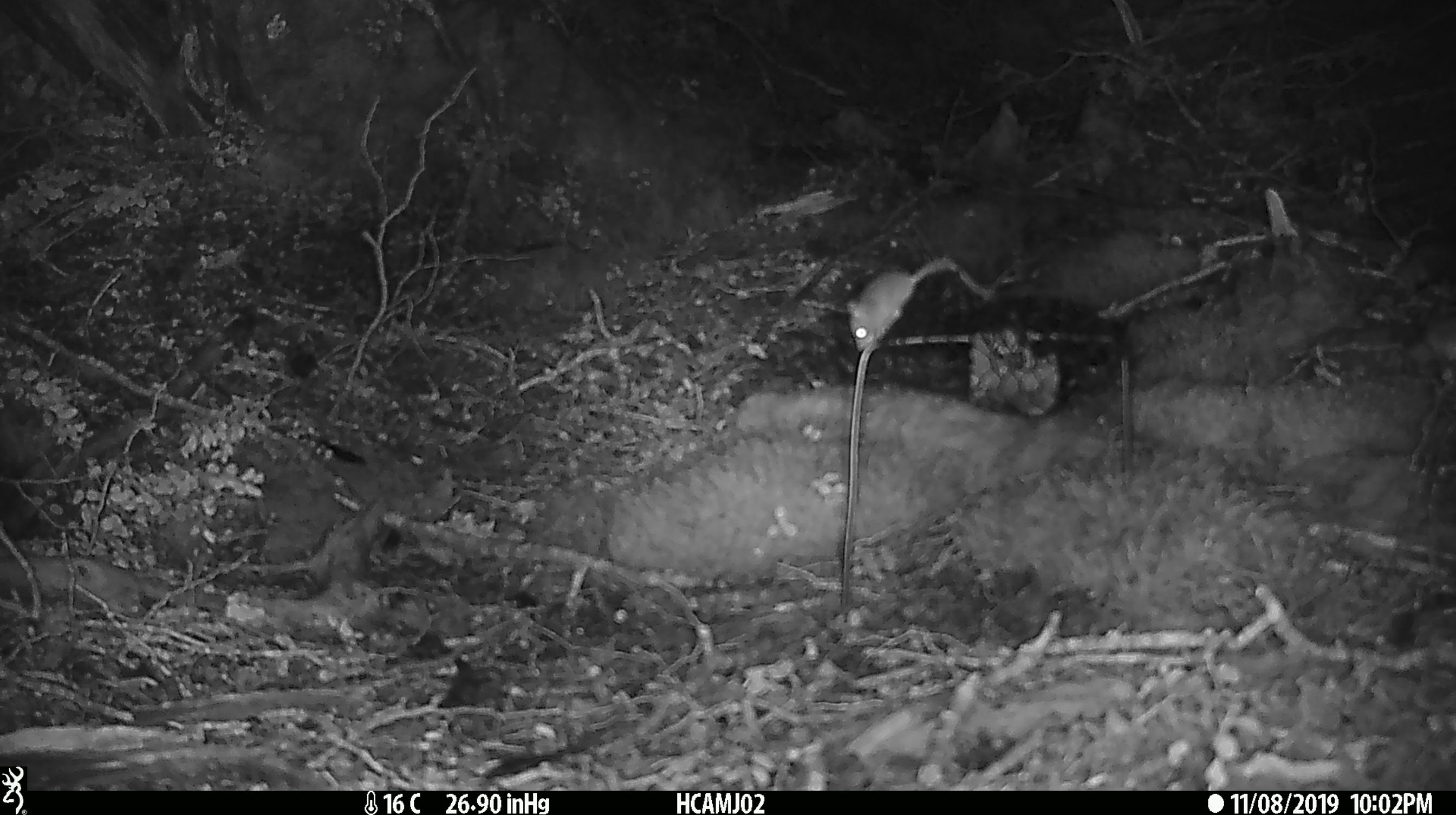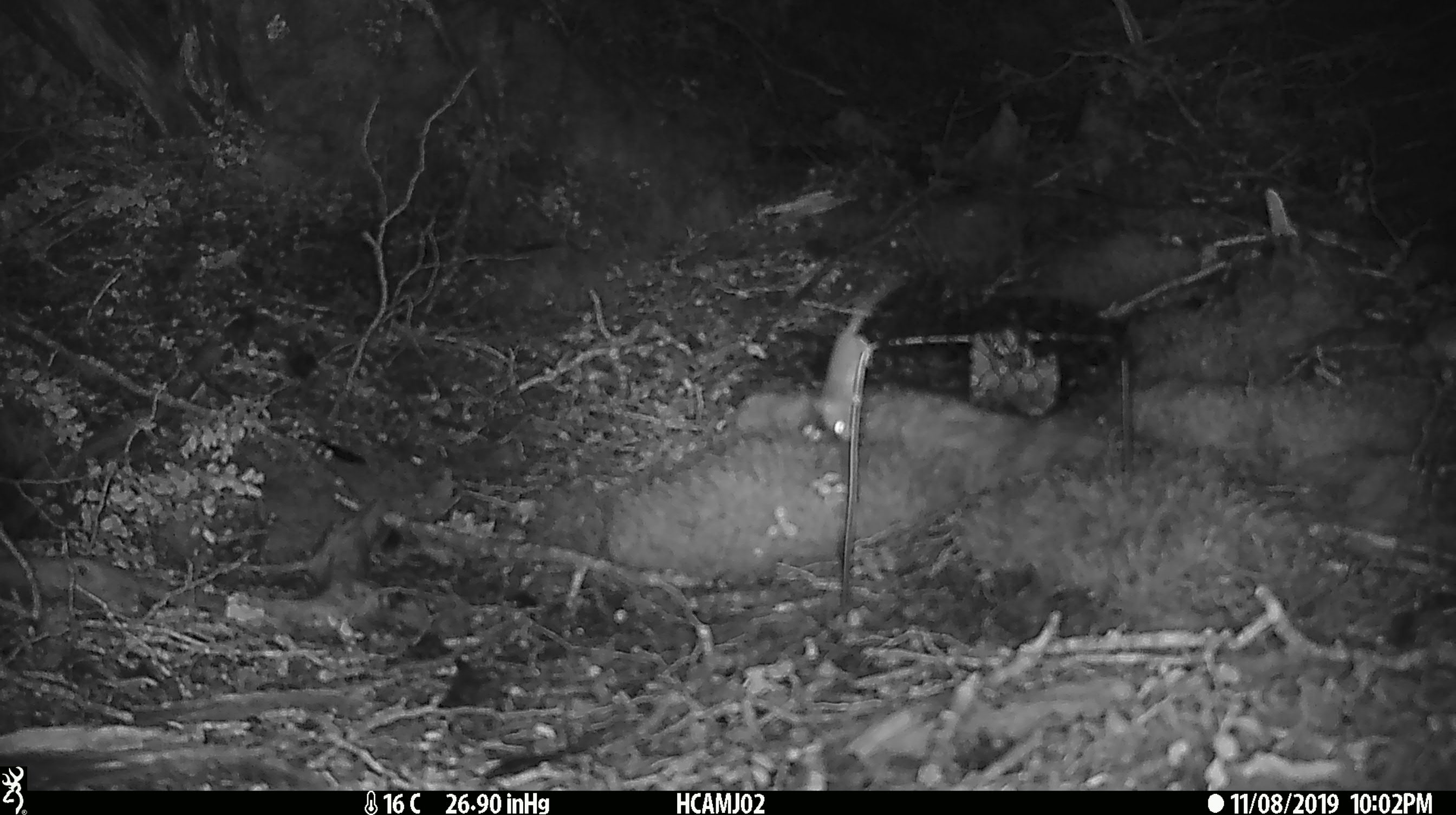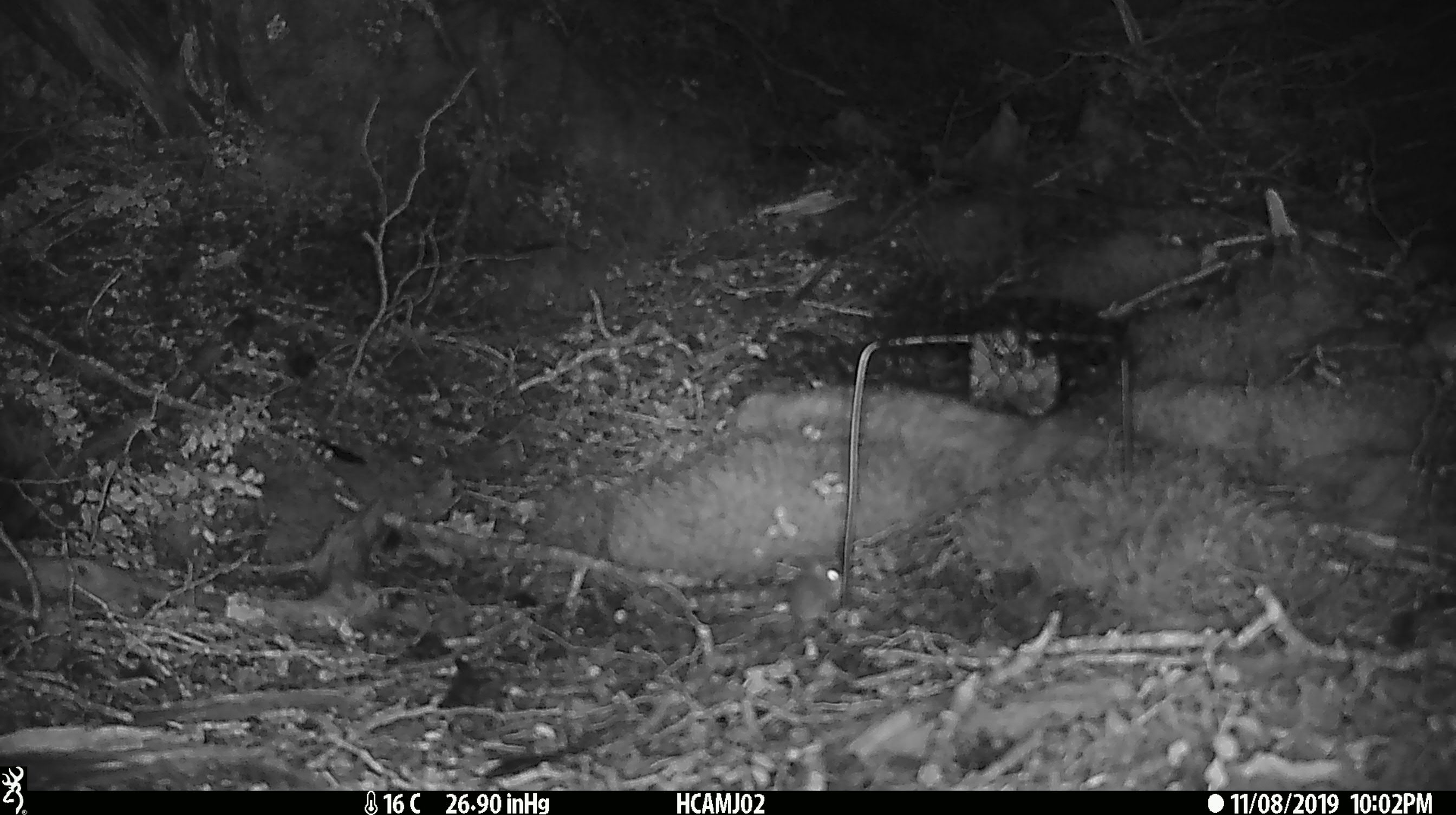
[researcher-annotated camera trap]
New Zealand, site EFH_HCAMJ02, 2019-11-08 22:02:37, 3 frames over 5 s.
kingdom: Animalia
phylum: Chordata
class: Mammalia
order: Rodentia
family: Muridae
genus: Mus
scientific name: Mus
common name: mouse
Mouse (Mus).